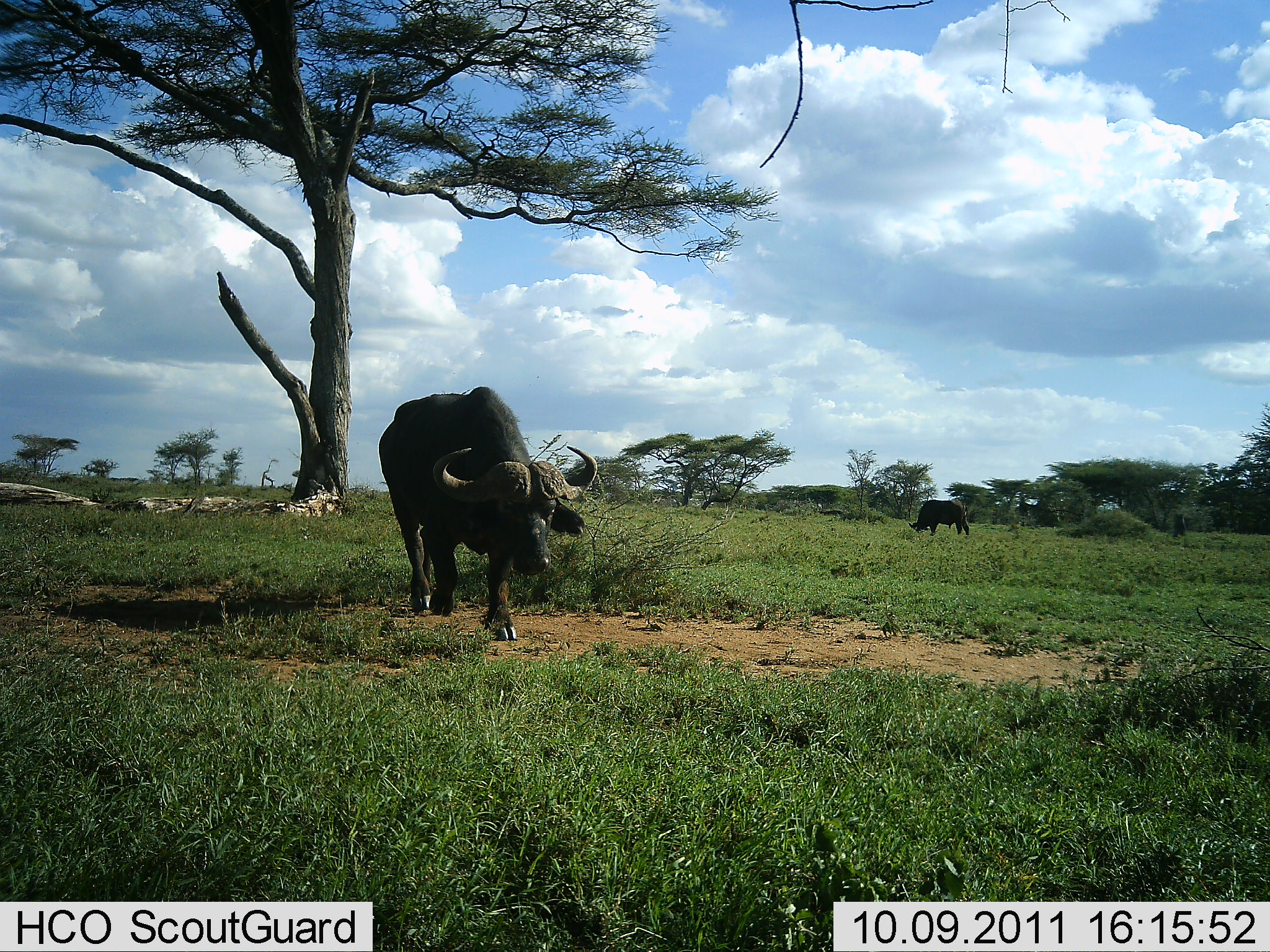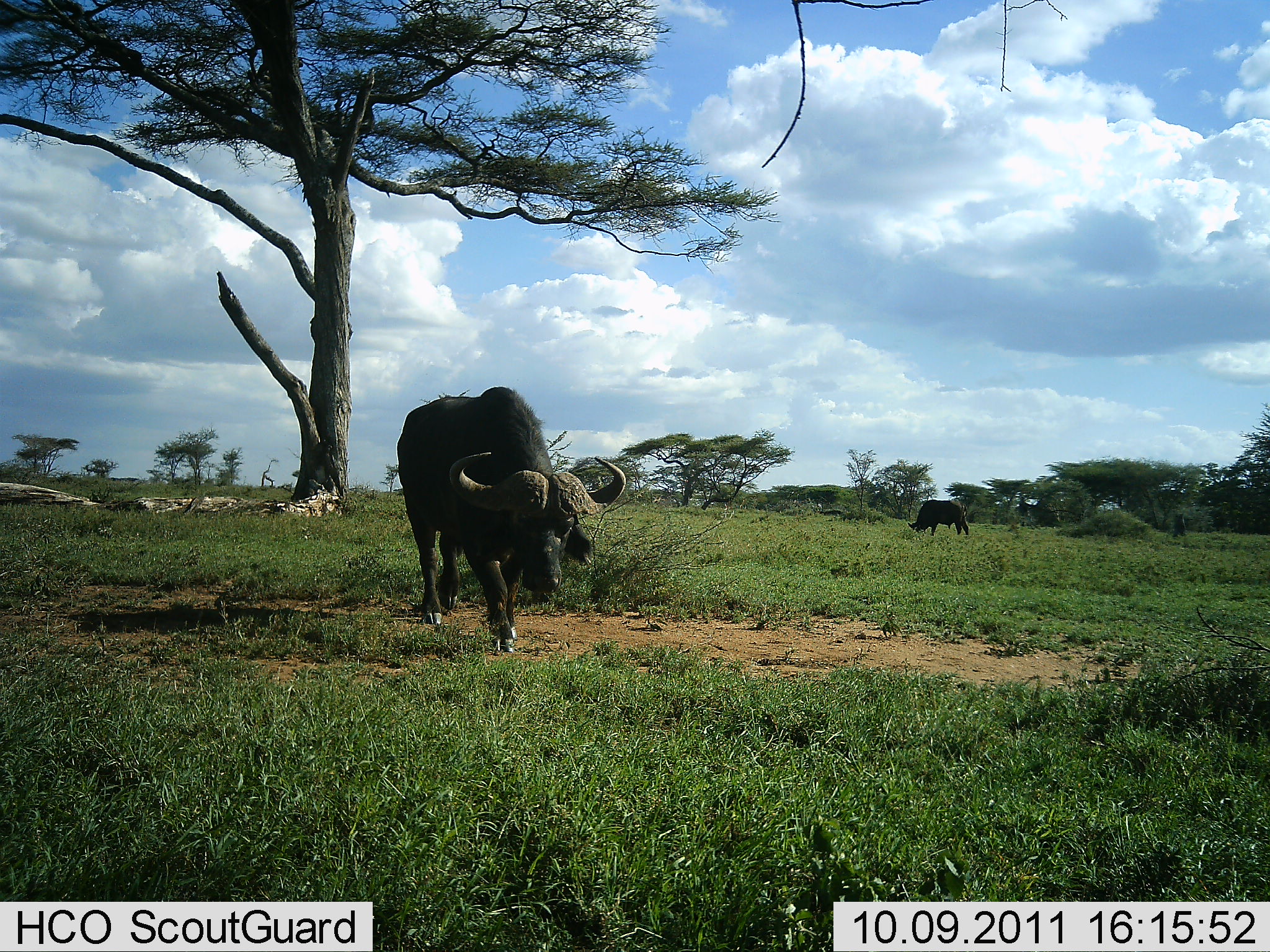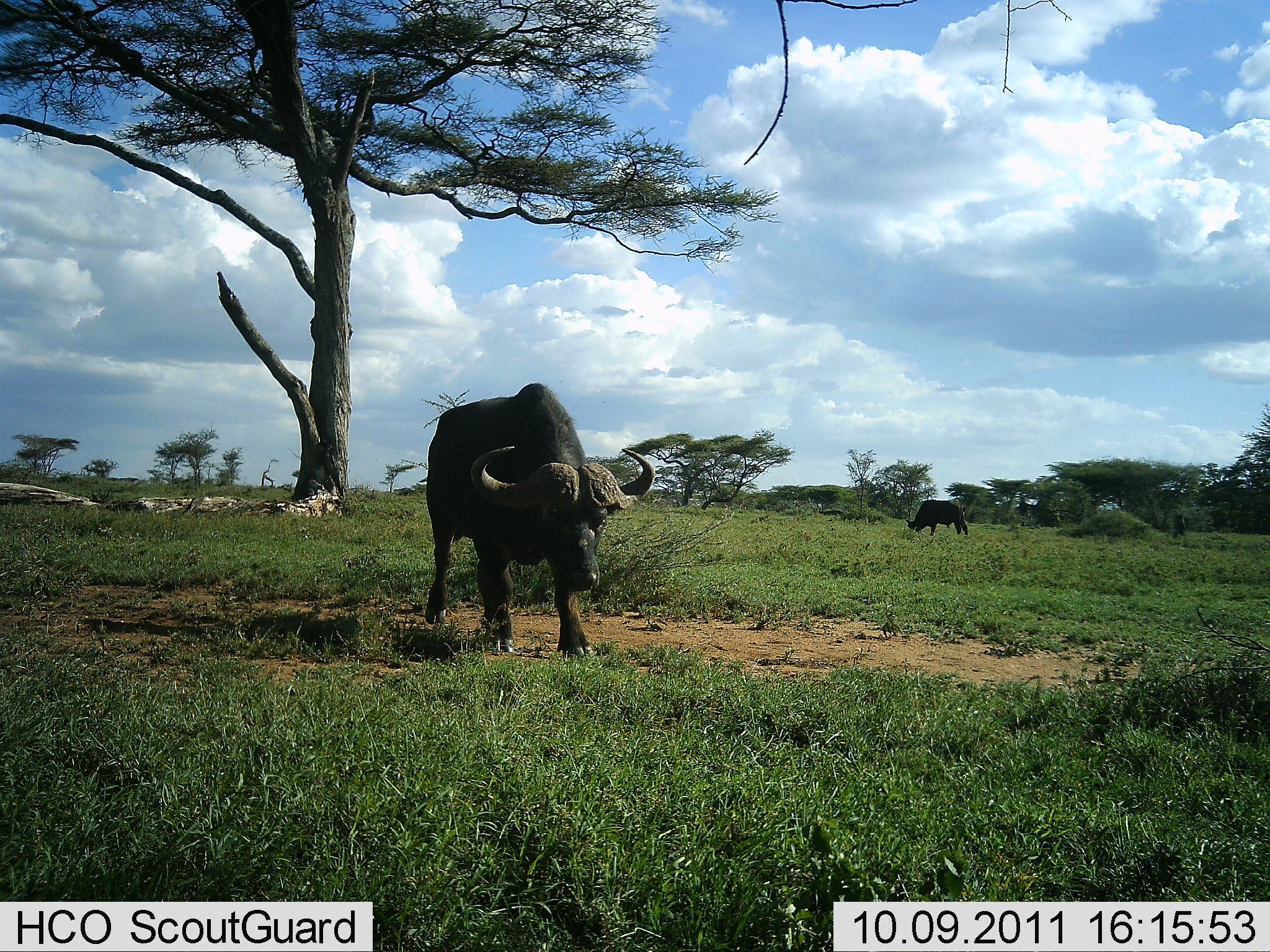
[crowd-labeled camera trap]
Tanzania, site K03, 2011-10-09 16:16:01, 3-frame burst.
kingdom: Animalia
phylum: Chordata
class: Mammalia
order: Artiodactyla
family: Bovidae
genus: Syncerus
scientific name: Syncerus caffer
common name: cape buffalo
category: buffalo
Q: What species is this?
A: Buffalo (cape buffalo) (Syncerus caffer).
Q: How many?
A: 2.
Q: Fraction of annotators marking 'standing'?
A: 47%.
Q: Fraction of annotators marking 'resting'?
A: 0%.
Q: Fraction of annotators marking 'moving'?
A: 80%.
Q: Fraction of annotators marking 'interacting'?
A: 0%.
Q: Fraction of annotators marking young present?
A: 0%.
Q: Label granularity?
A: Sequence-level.